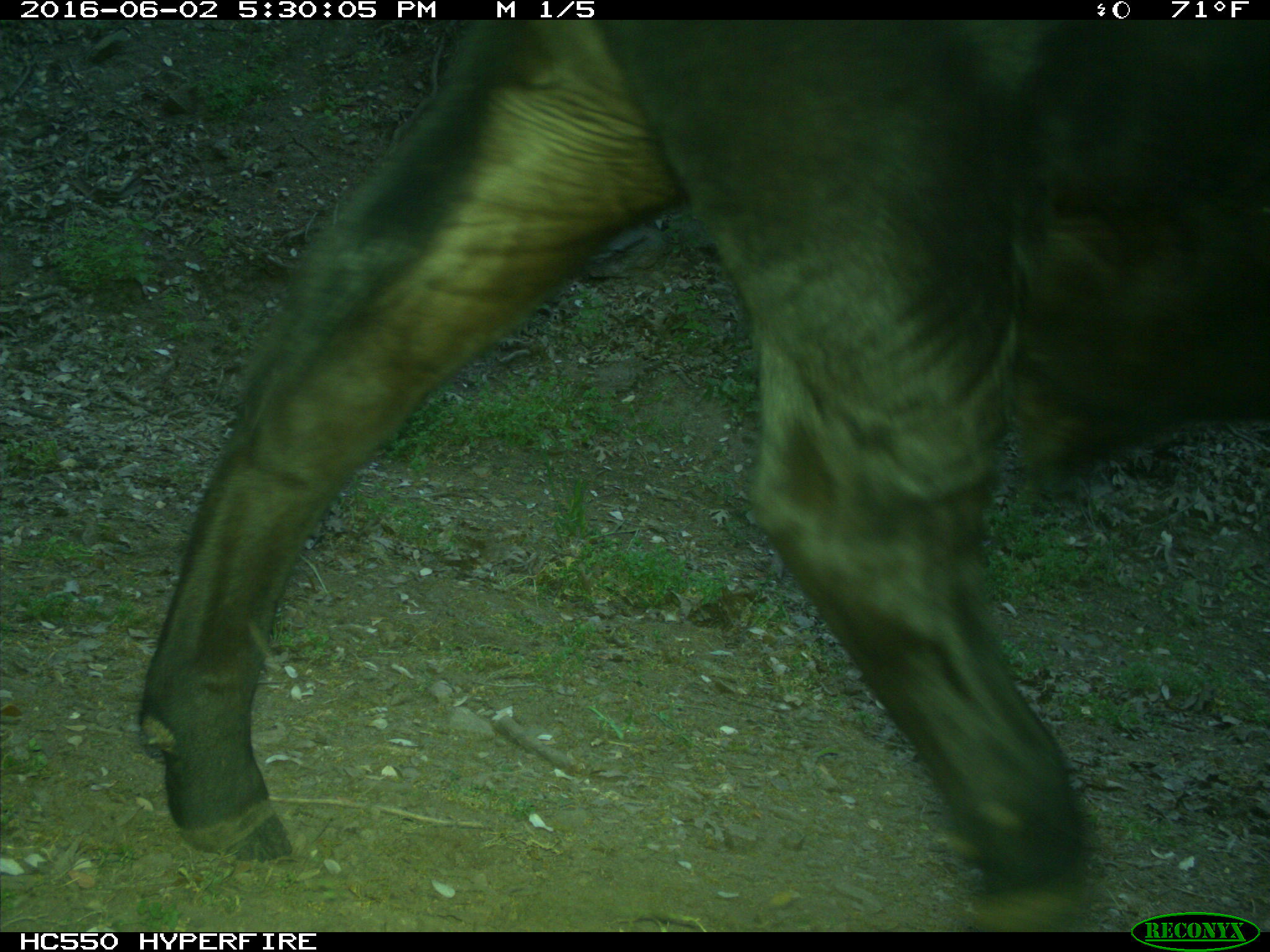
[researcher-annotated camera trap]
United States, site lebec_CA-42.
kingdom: Animalia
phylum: Chordata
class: Mammalia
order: Artiodactyla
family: Bovidae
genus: Bos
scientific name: Bos taurus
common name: domestic cow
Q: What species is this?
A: Bos taurus (domestic cow).